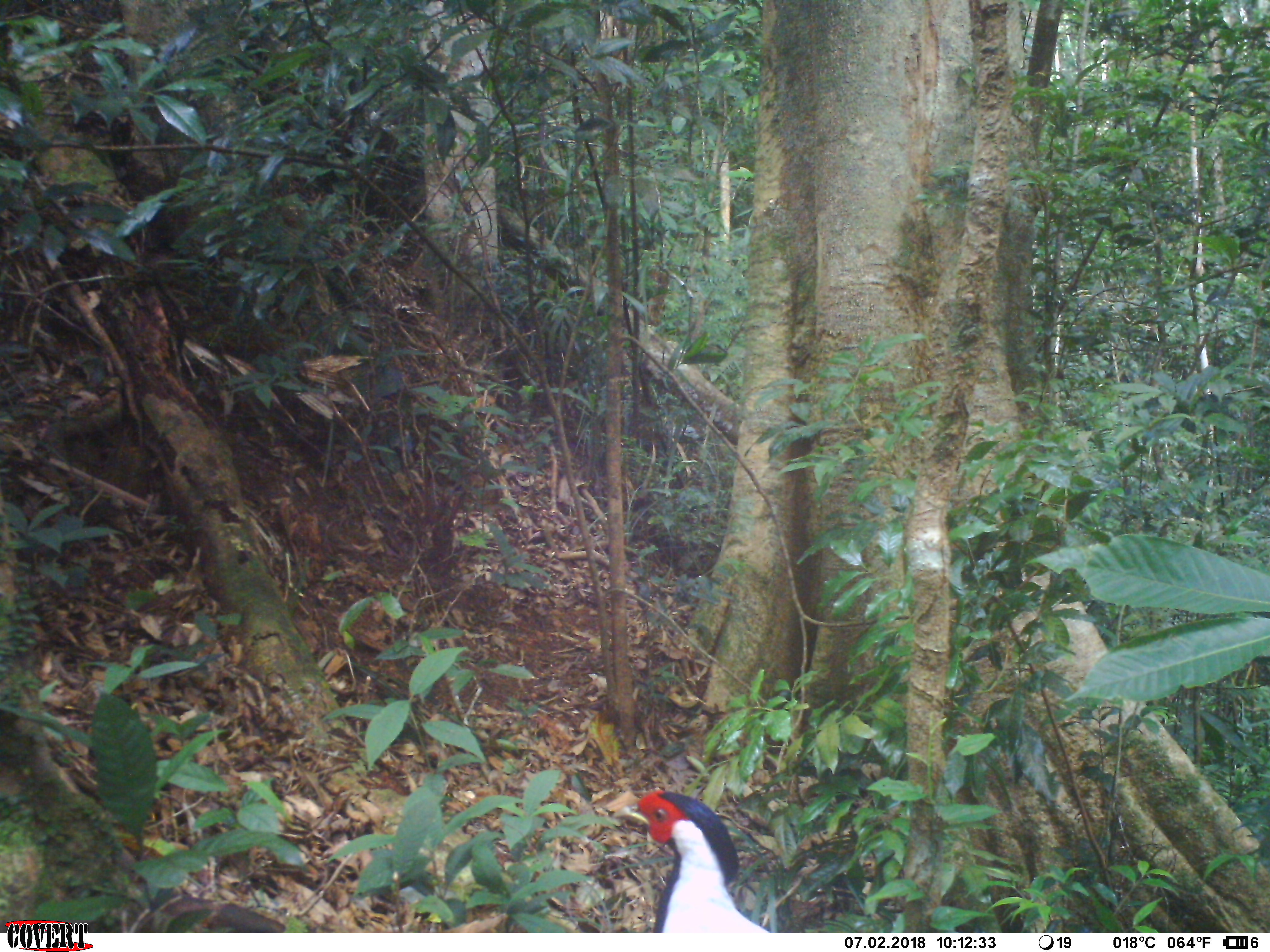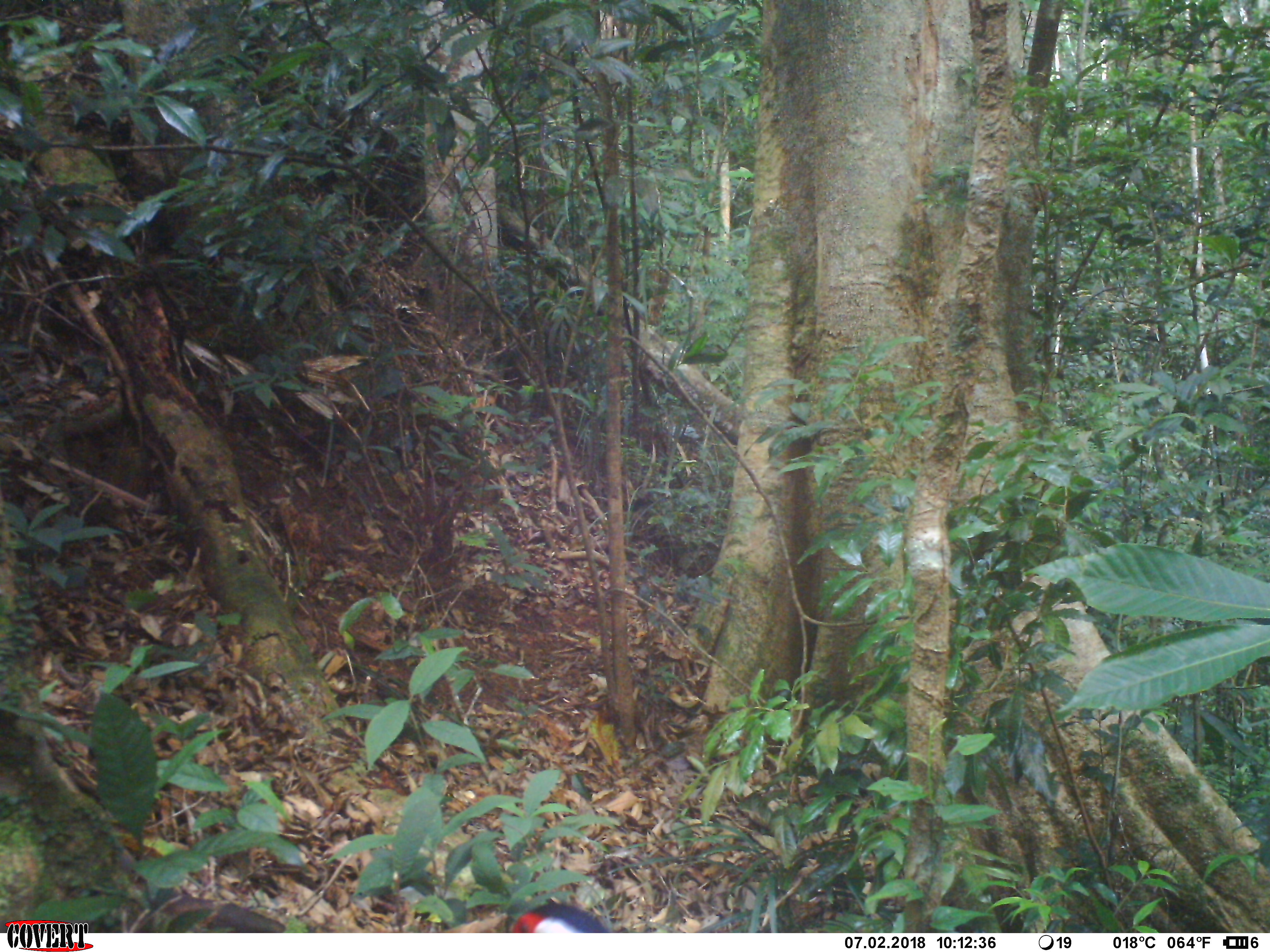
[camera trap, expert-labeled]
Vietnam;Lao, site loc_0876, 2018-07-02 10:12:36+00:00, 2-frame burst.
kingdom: Animalia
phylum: Chordata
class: Aves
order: Galliformes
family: Phasianidae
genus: Lophura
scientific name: Lophura nycthemera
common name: silver pheasant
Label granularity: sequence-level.